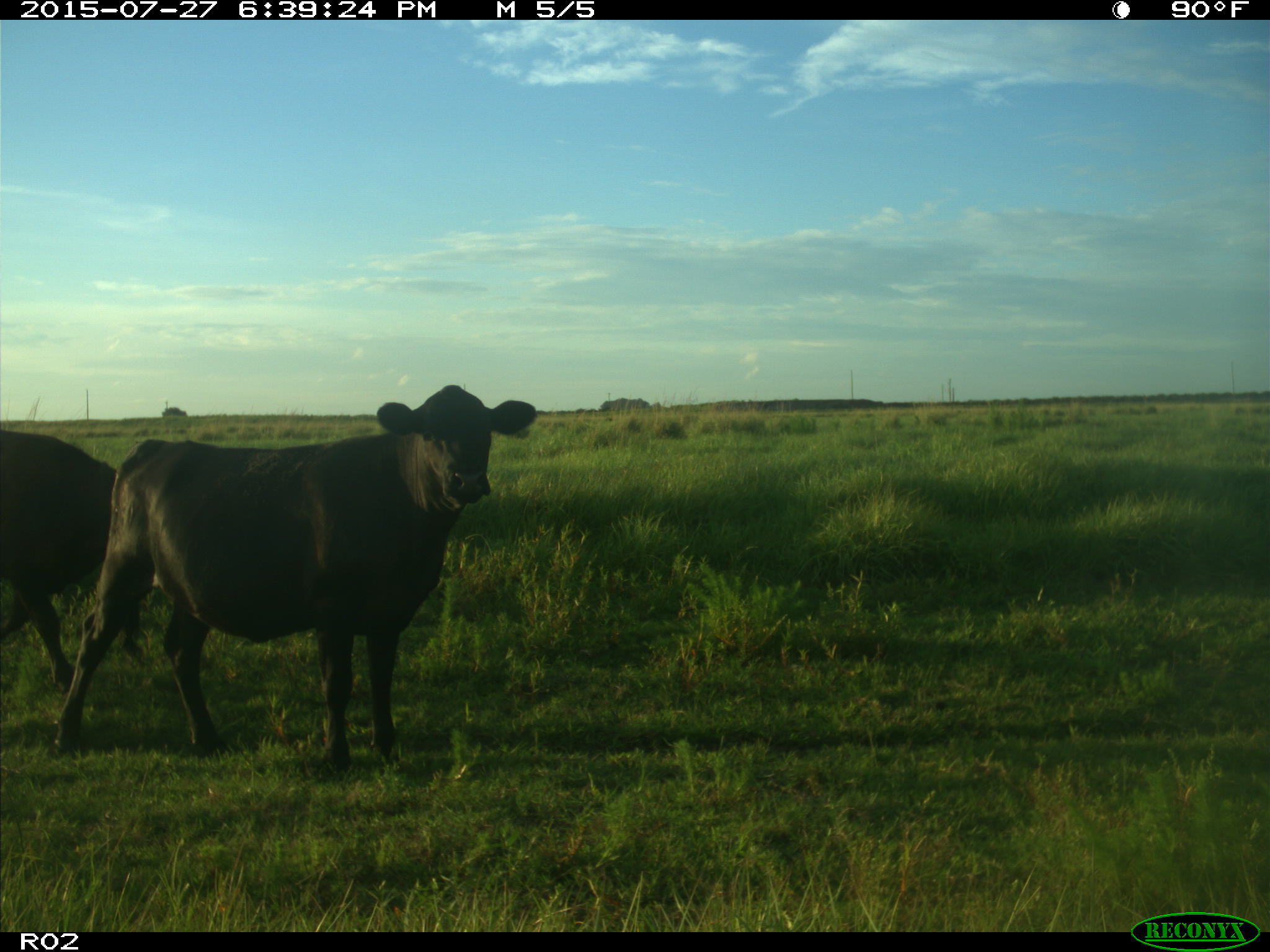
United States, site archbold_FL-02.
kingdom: Animalia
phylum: Chordata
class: Mammalia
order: Artiodactyla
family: Bovidae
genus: Bos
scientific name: Bos taurus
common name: domestic cow